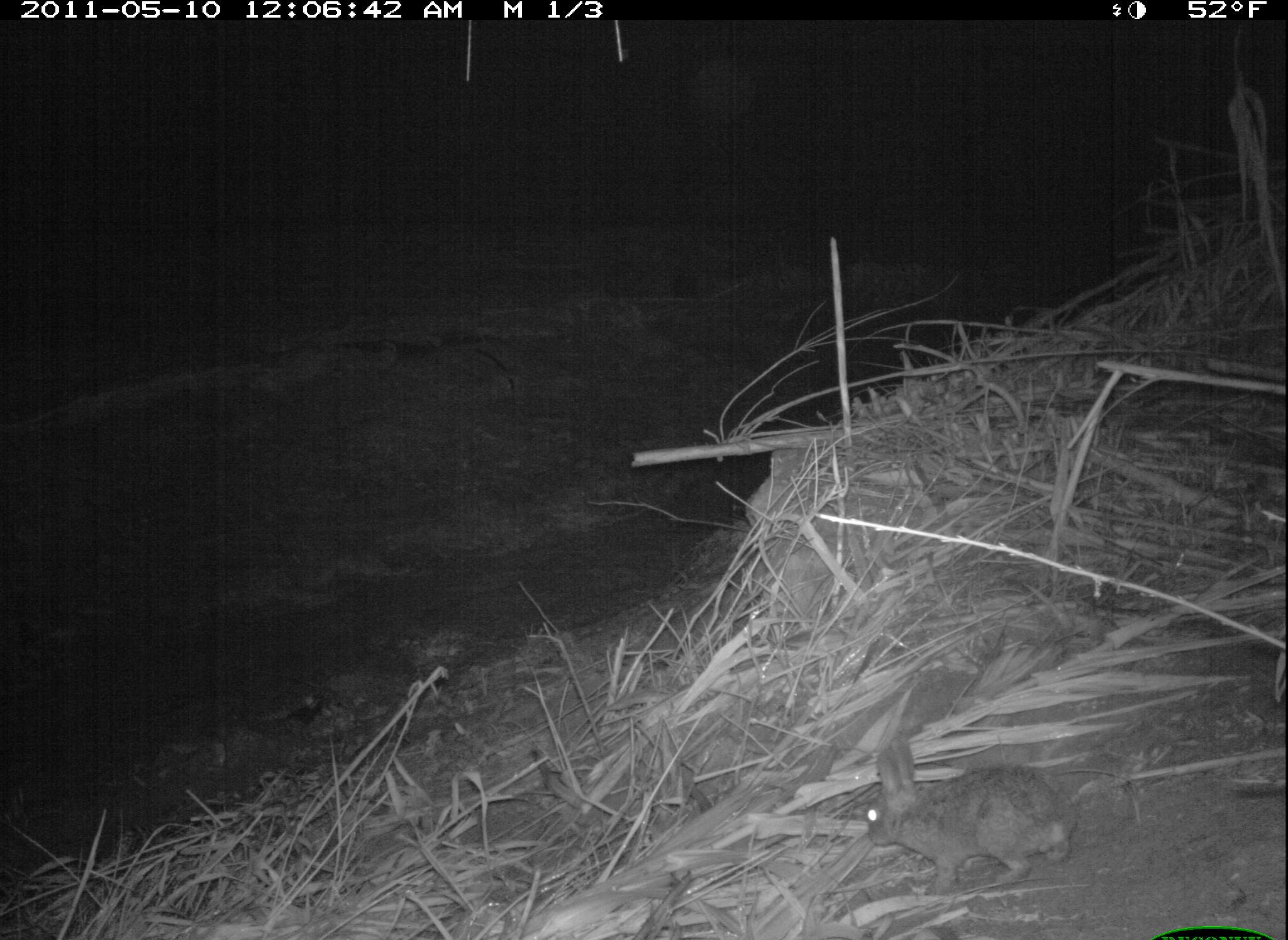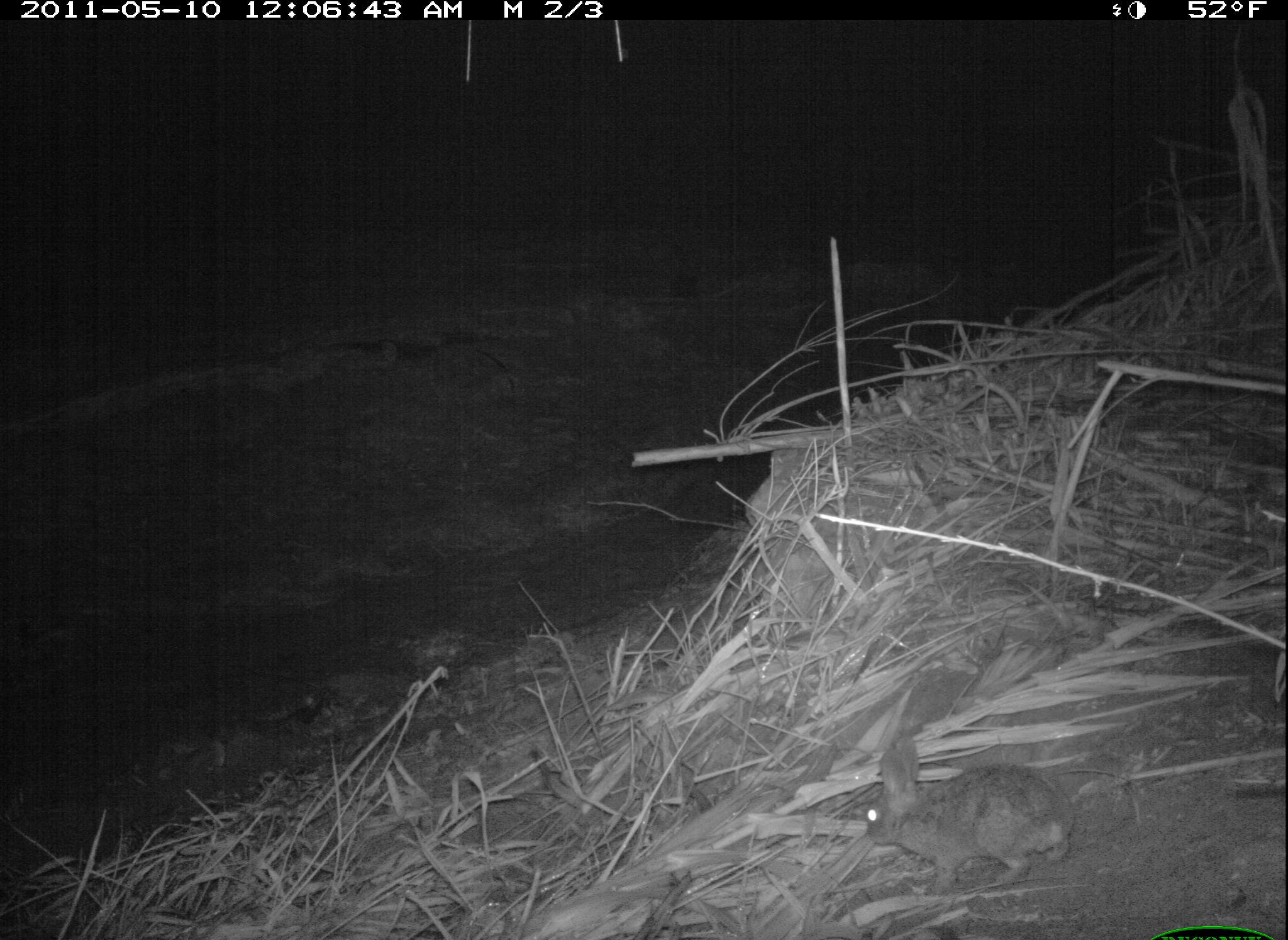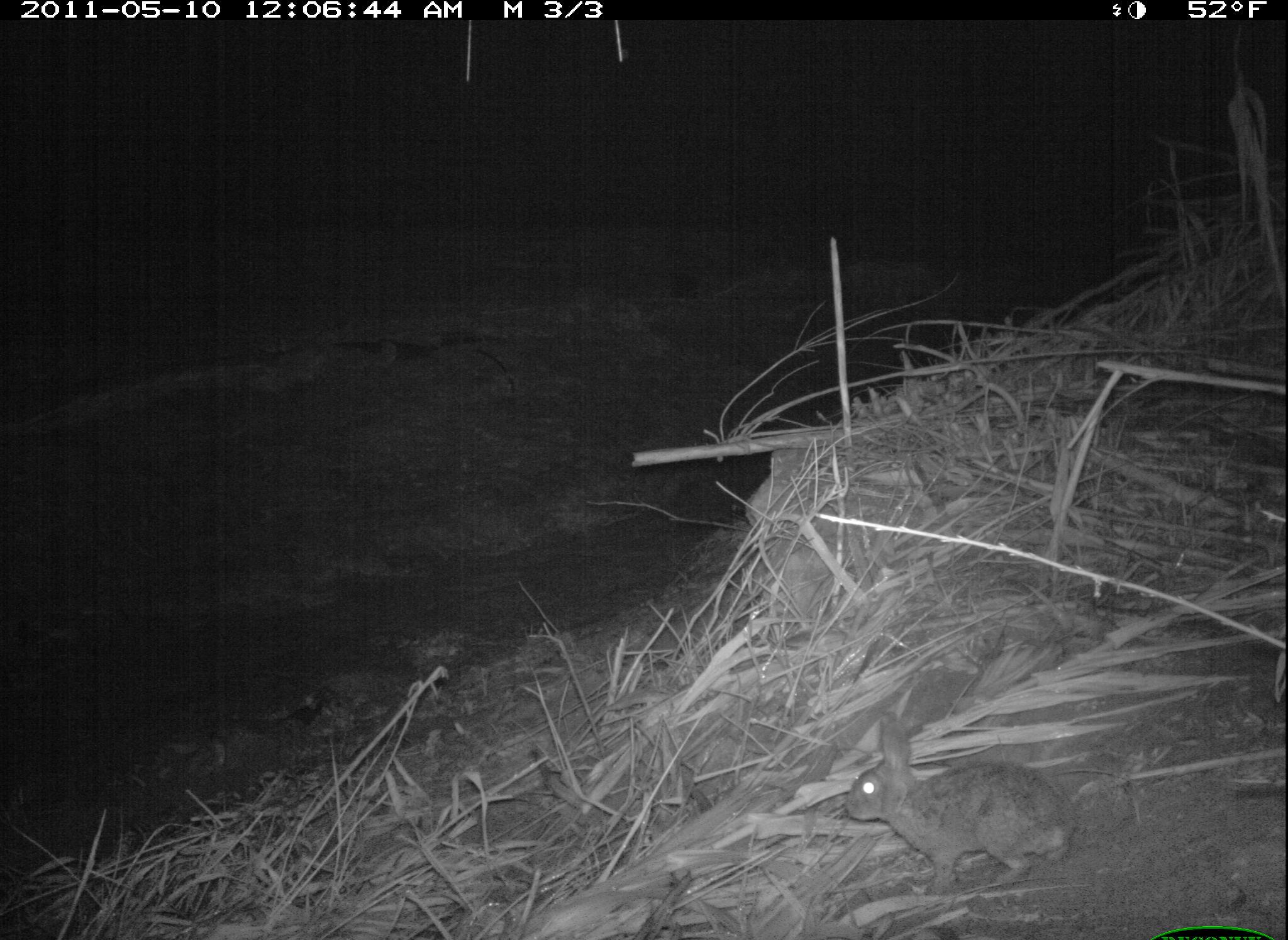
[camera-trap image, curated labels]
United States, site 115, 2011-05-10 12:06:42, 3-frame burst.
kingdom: Animalia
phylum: Chordata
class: Mammalia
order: Lagomorpha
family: Leporidae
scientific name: Leporidae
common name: rabbits and hares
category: rabbit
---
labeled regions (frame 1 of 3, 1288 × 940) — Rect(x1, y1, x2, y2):
rabbit: Rect(853, 724, 1091, 910)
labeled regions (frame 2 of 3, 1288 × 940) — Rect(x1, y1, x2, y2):
rabbit: Rect(860, 726, 1082, 899)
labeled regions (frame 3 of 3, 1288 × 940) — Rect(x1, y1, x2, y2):
rabbit: Rect(831, 703, 1076, 896)